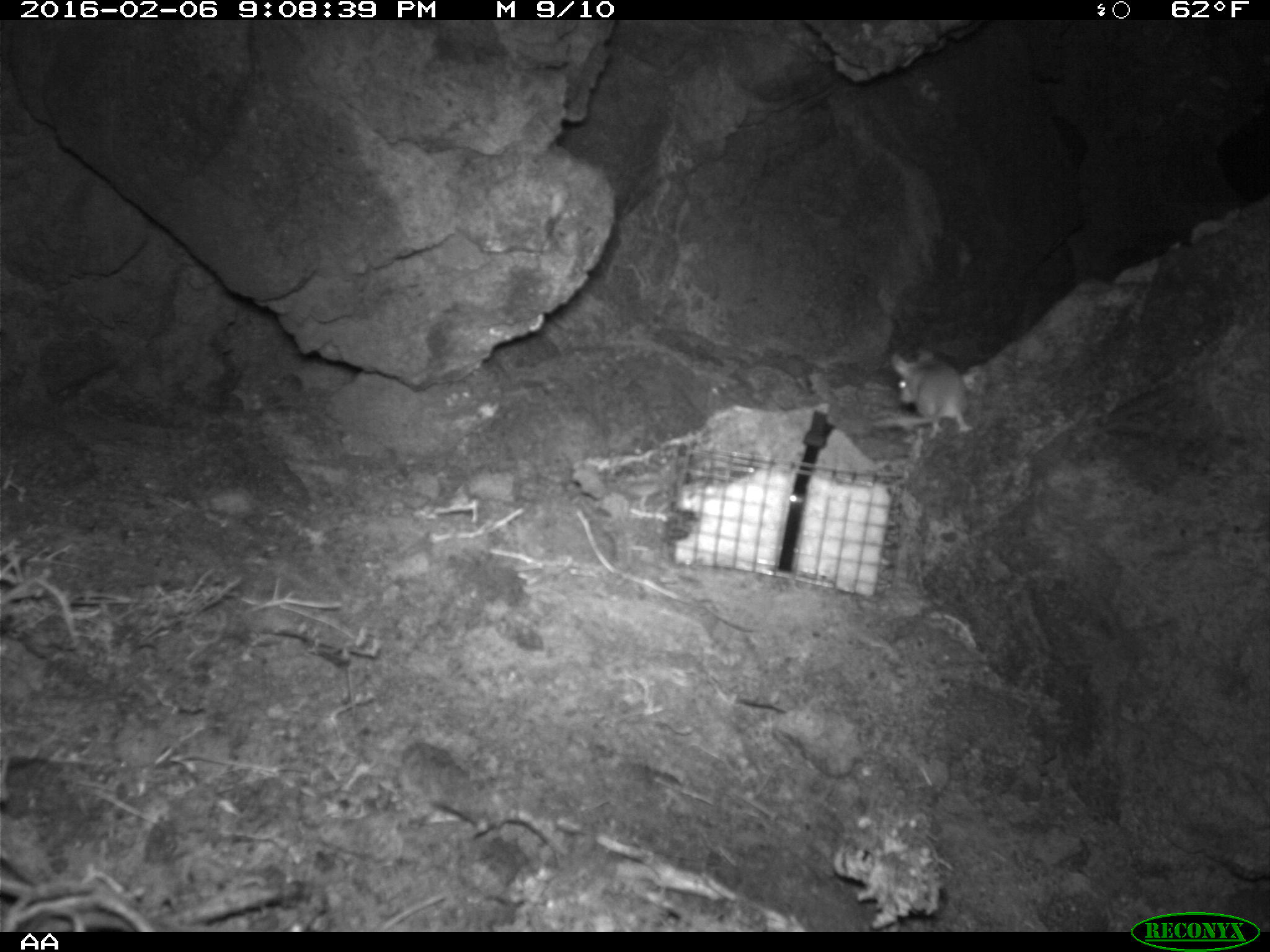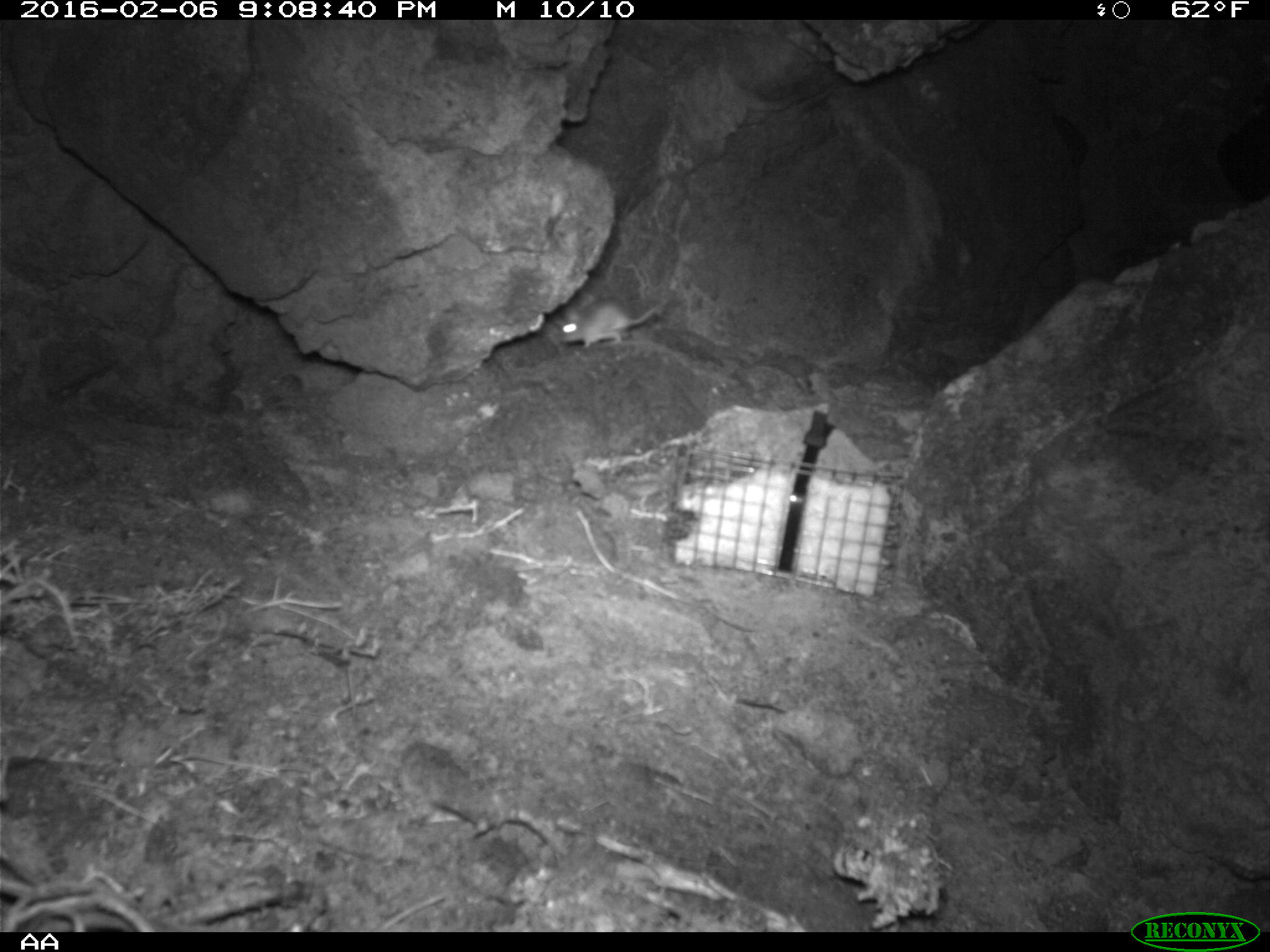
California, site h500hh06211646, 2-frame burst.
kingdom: Animalia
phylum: Chordata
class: Mammalia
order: Rodentia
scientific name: Rodentia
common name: rodent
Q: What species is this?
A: Rodent (Rodentia).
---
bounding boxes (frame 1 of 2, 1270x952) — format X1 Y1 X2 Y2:
rodent: 871 350 969 439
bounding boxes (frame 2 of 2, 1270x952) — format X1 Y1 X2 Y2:
rodent: 559 299 671 353